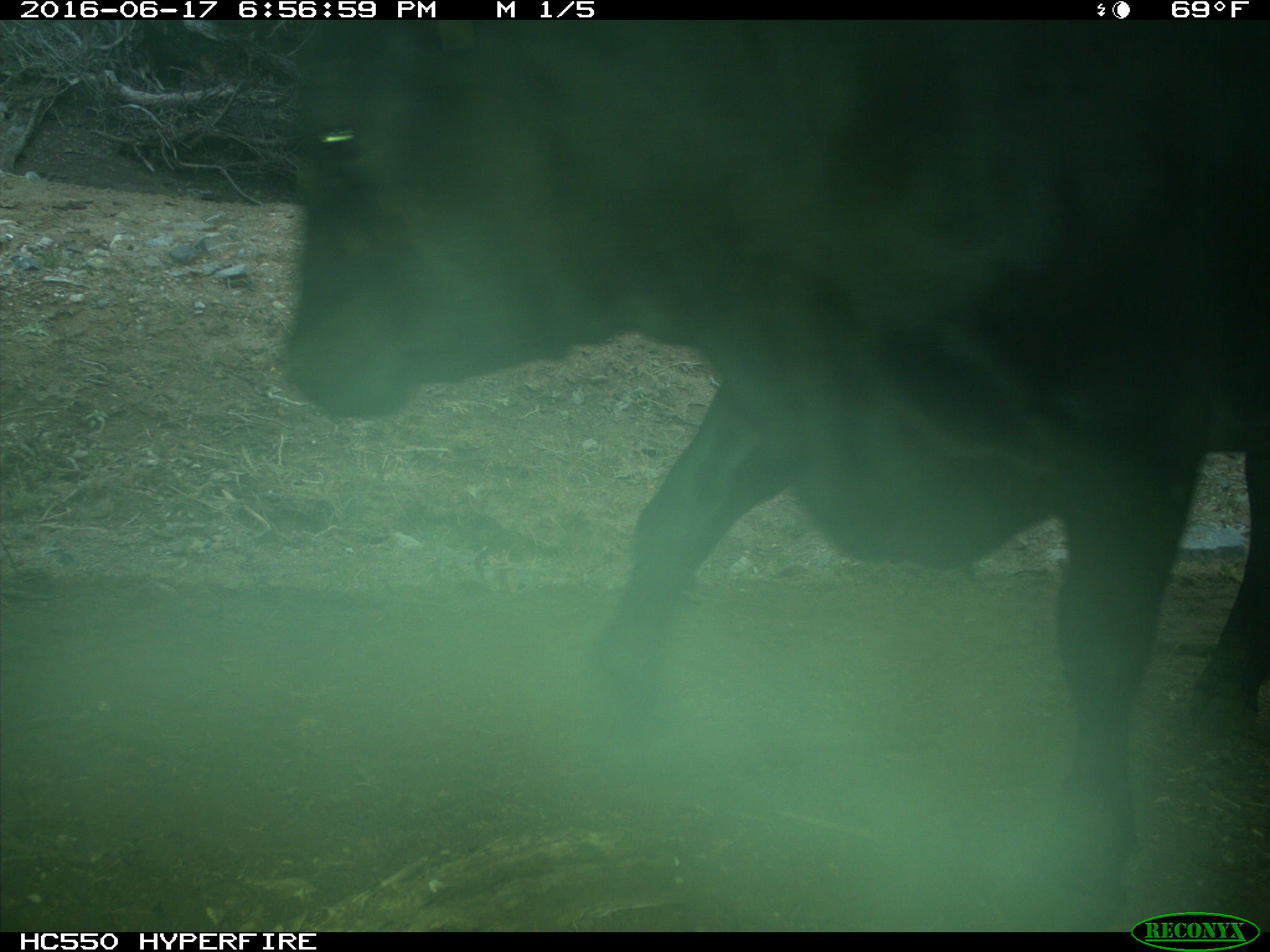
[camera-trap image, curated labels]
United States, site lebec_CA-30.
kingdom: Animalia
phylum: Chordata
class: Mammalia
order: Artiodactyla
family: Bovidae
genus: Bos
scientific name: Bos taurus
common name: domestic cow